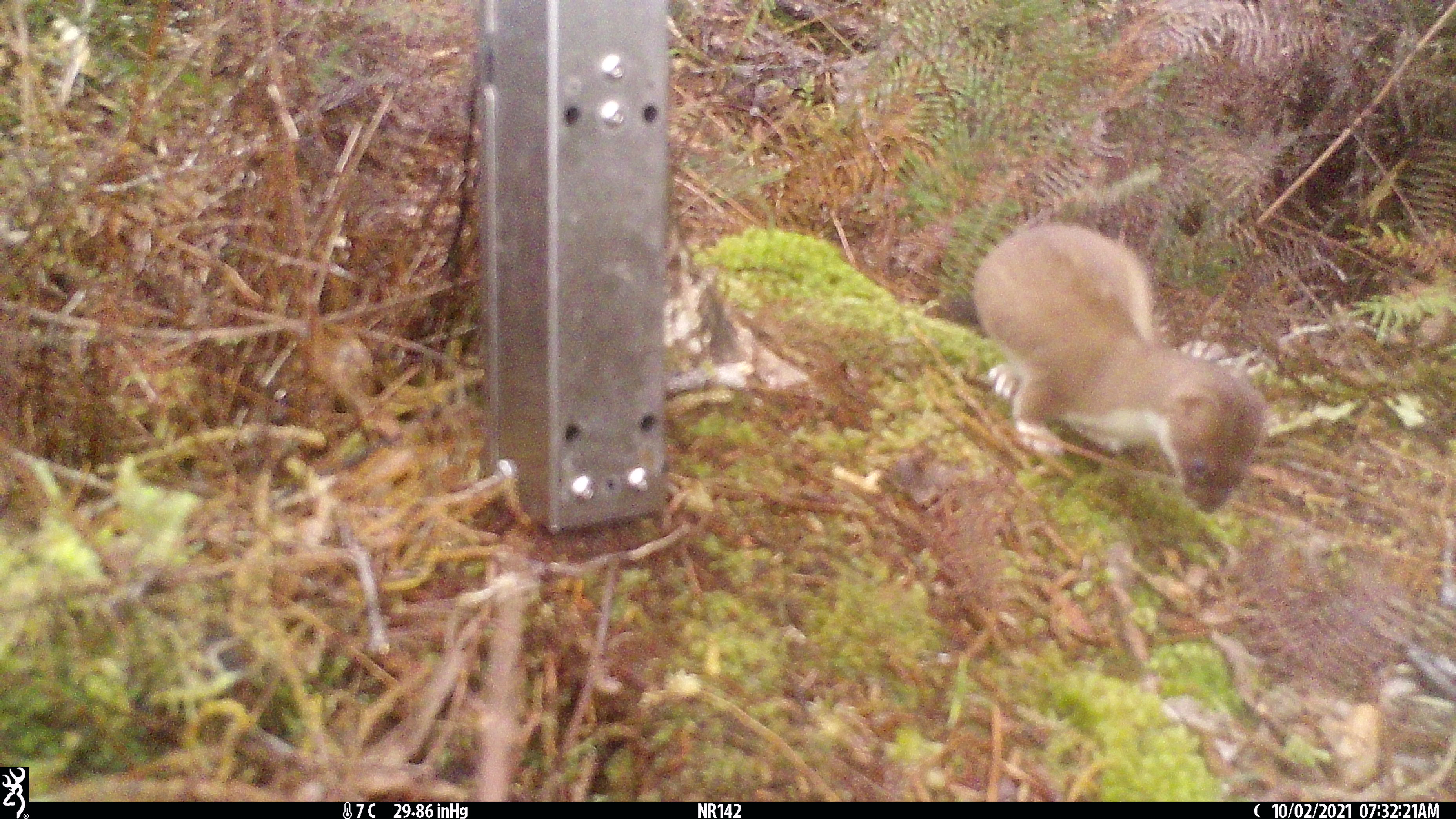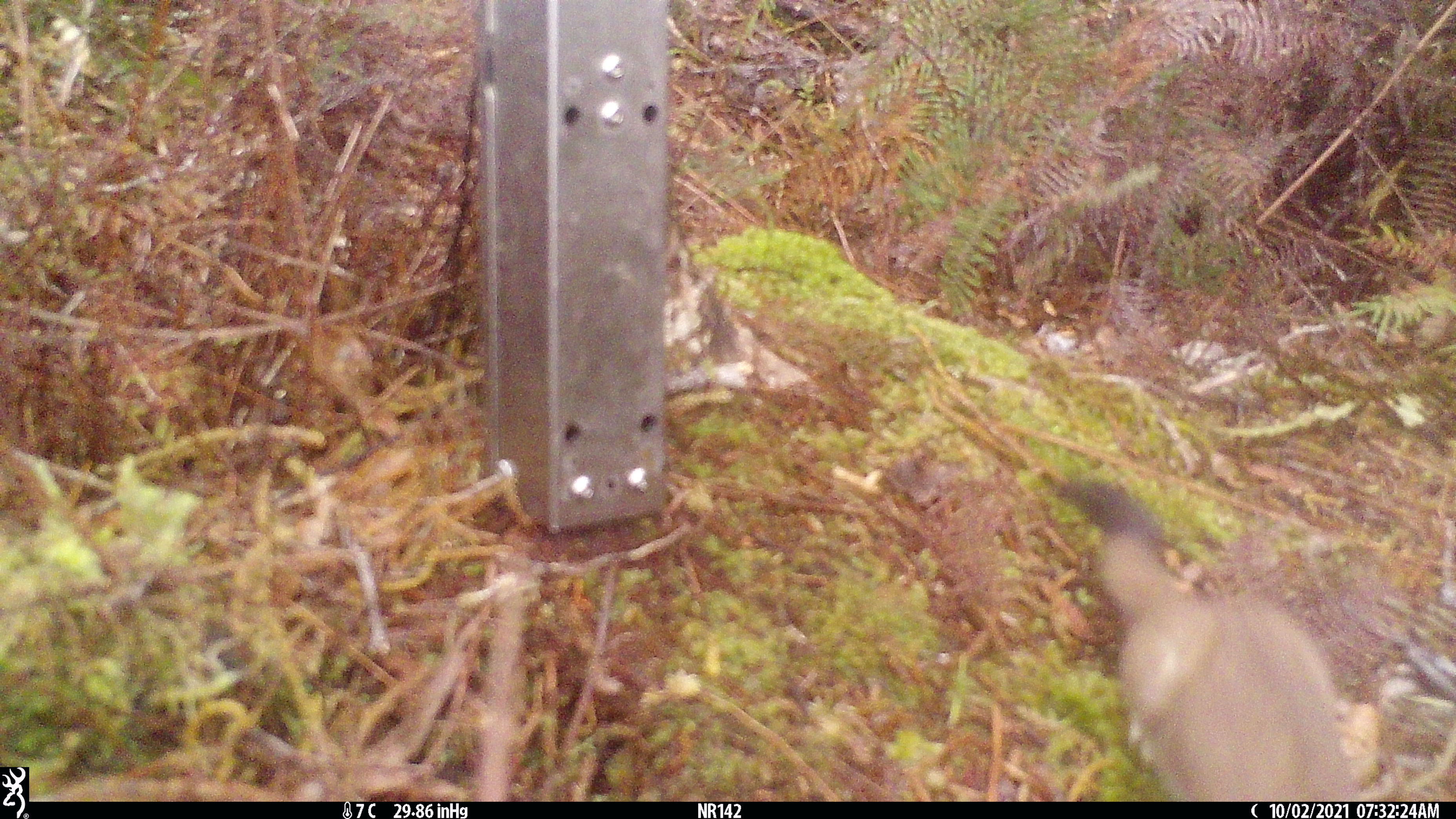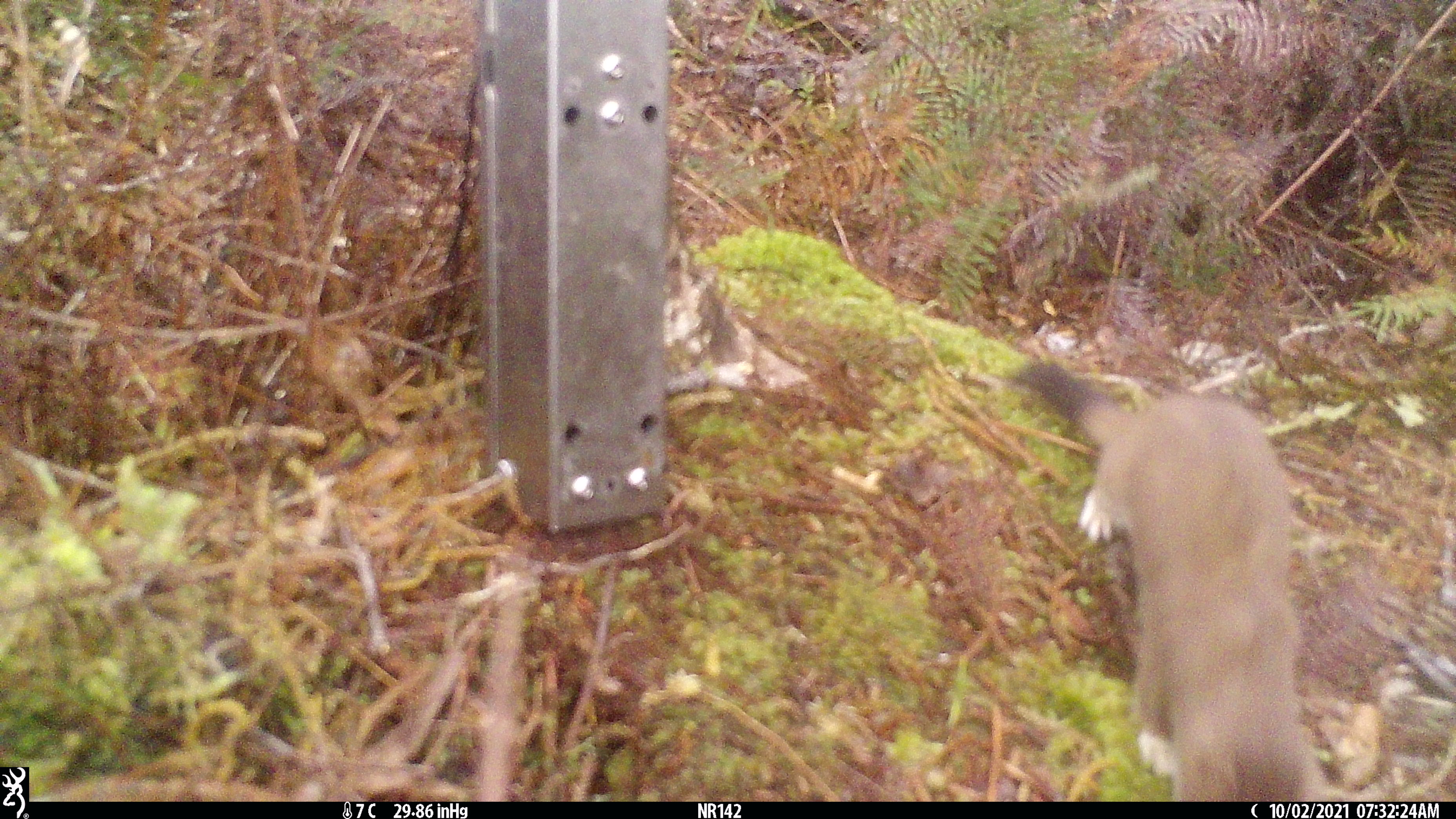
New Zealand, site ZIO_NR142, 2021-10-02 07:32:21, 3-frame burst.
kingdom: Animalia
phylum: Chordata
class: Mammalia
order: Carnivora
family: Mustelidae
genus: Mustela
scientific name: Mustela erminea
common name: stoat